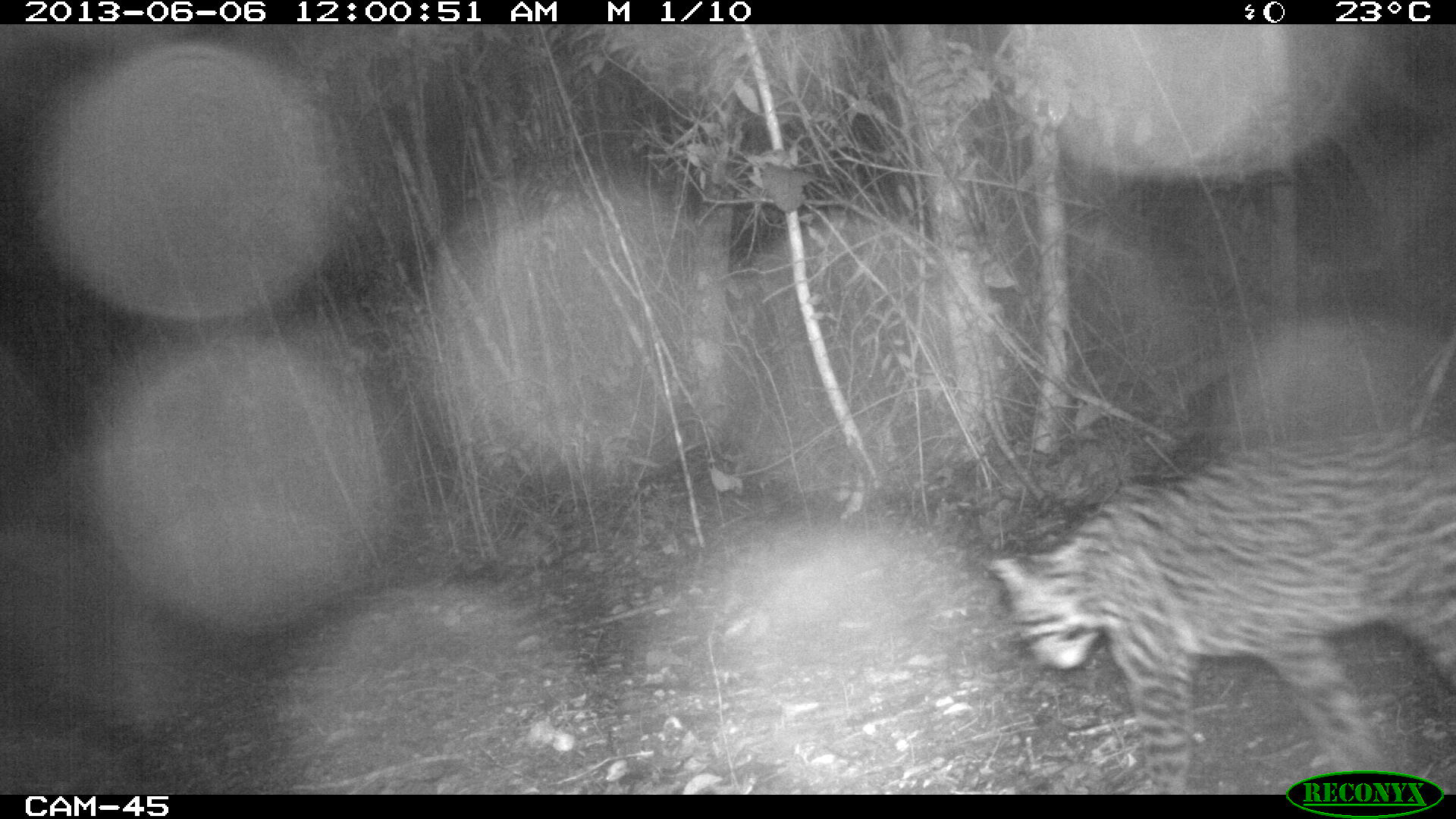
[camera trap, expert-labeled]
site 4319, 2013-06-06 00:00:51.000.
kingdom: Animalia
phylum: Chordata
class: Mammalia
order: Carnivora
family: Felidae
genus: Leopardus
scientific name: Leopardus pardalis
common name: ocelot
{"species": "Leopardus pardalis (ocelot)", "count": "1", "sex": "female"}